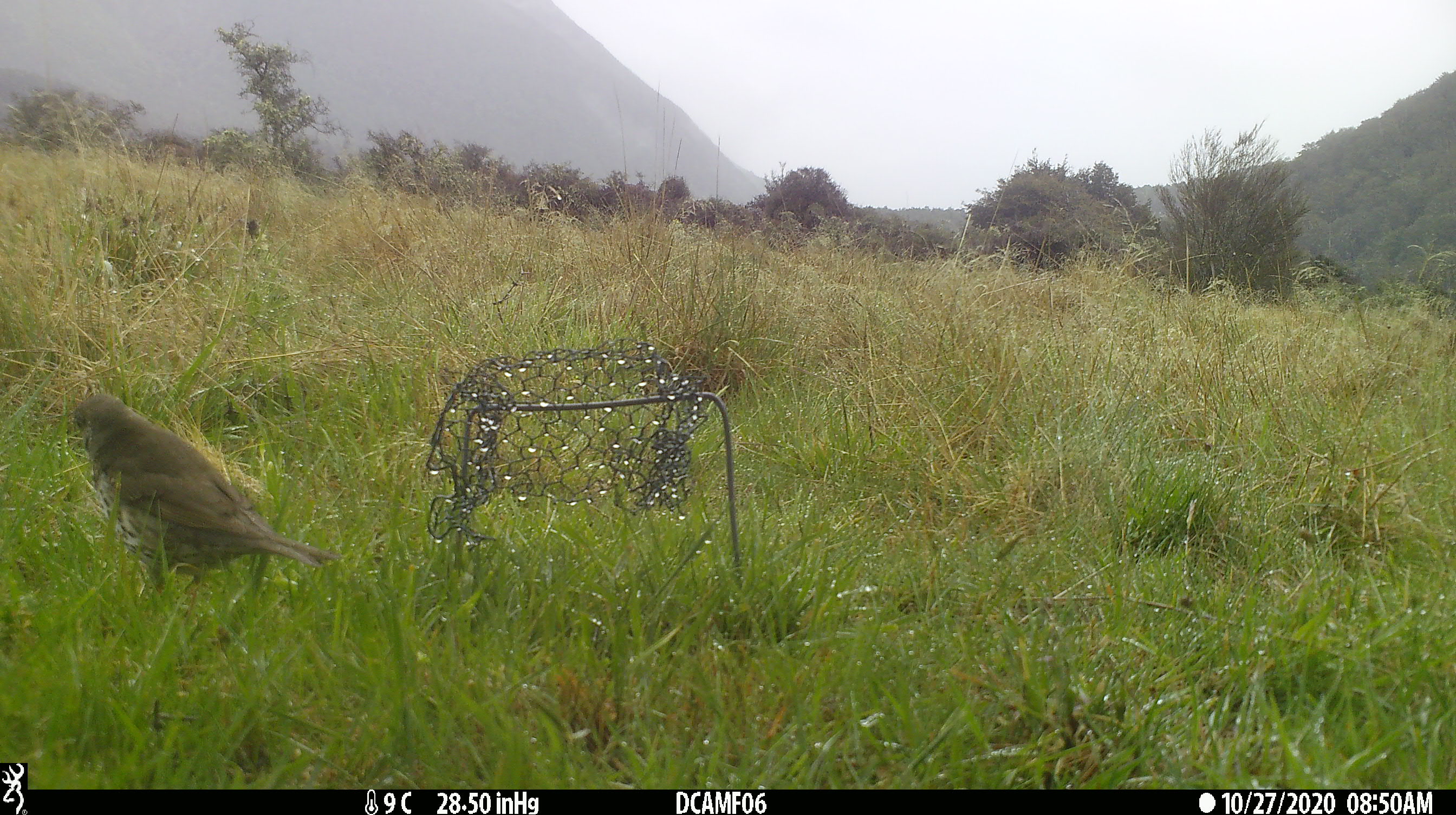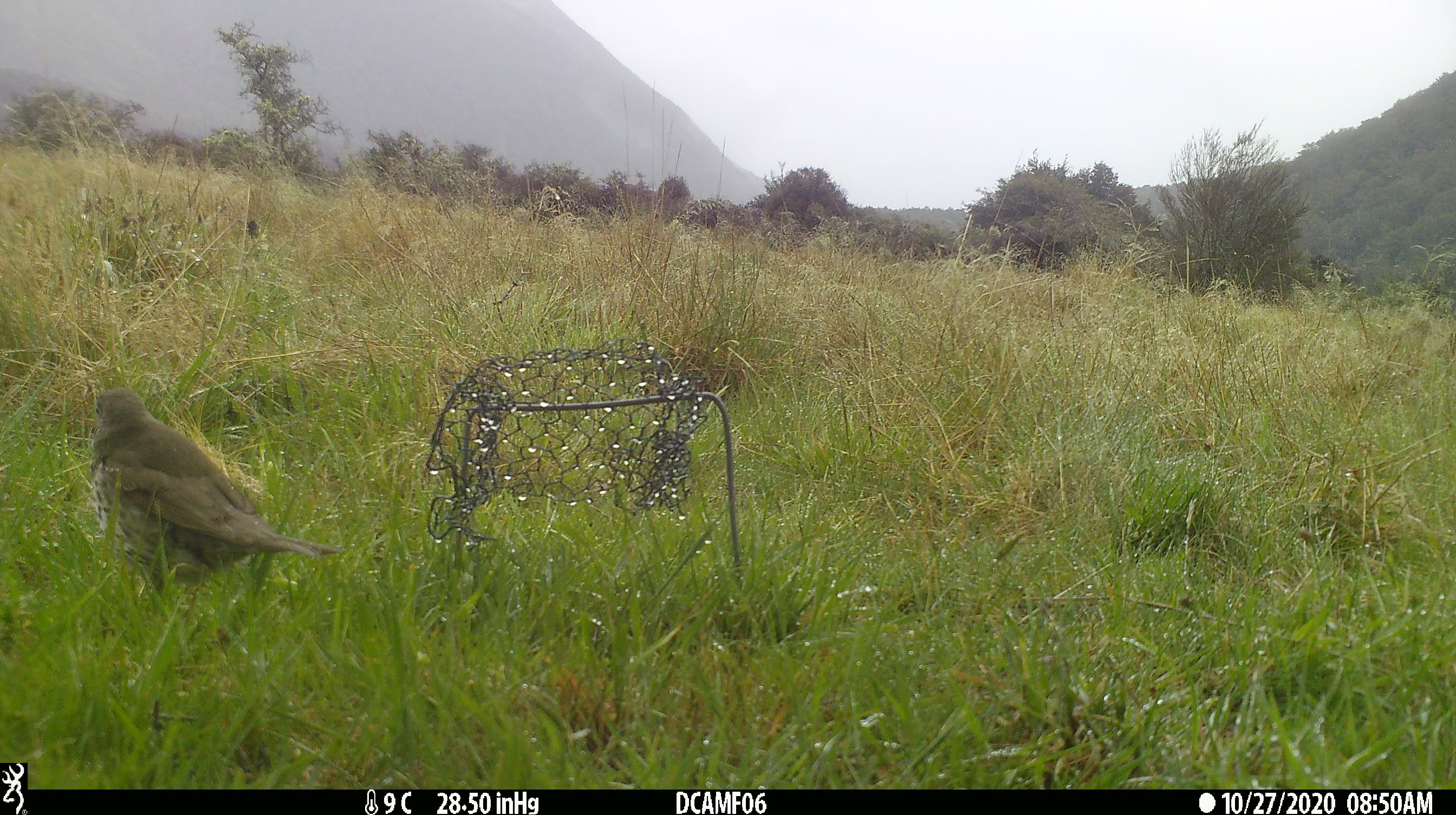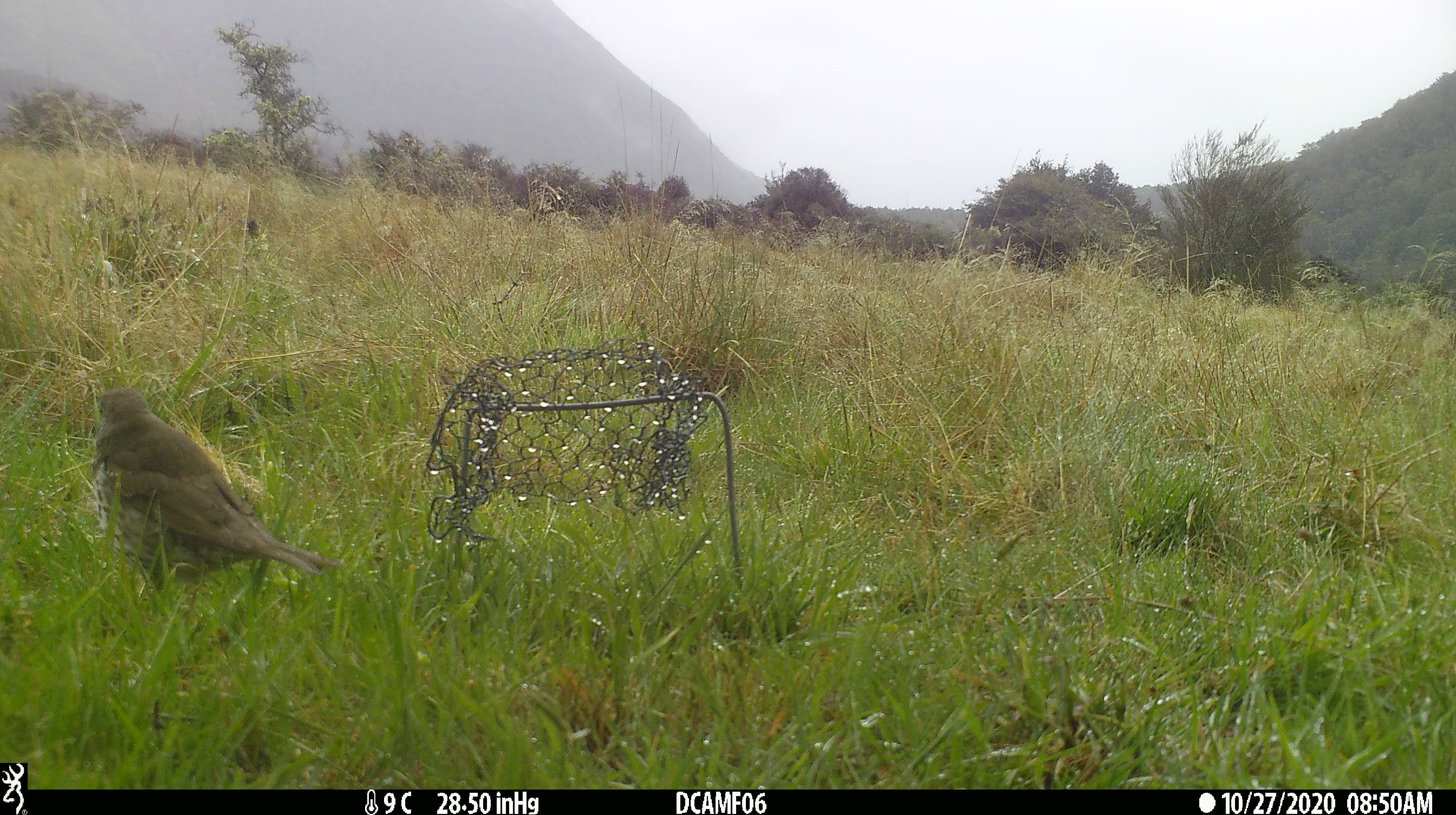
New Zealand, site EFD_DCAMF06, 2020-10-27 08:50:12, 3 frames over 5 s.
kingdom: Animalia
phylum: Chordata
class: Aves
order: Passeriformes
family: Turdidae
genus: Turdus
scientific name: Turdus philomelos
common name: song thrush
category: thrush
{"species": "thrush (song thrush) (Turdus philomelos)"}